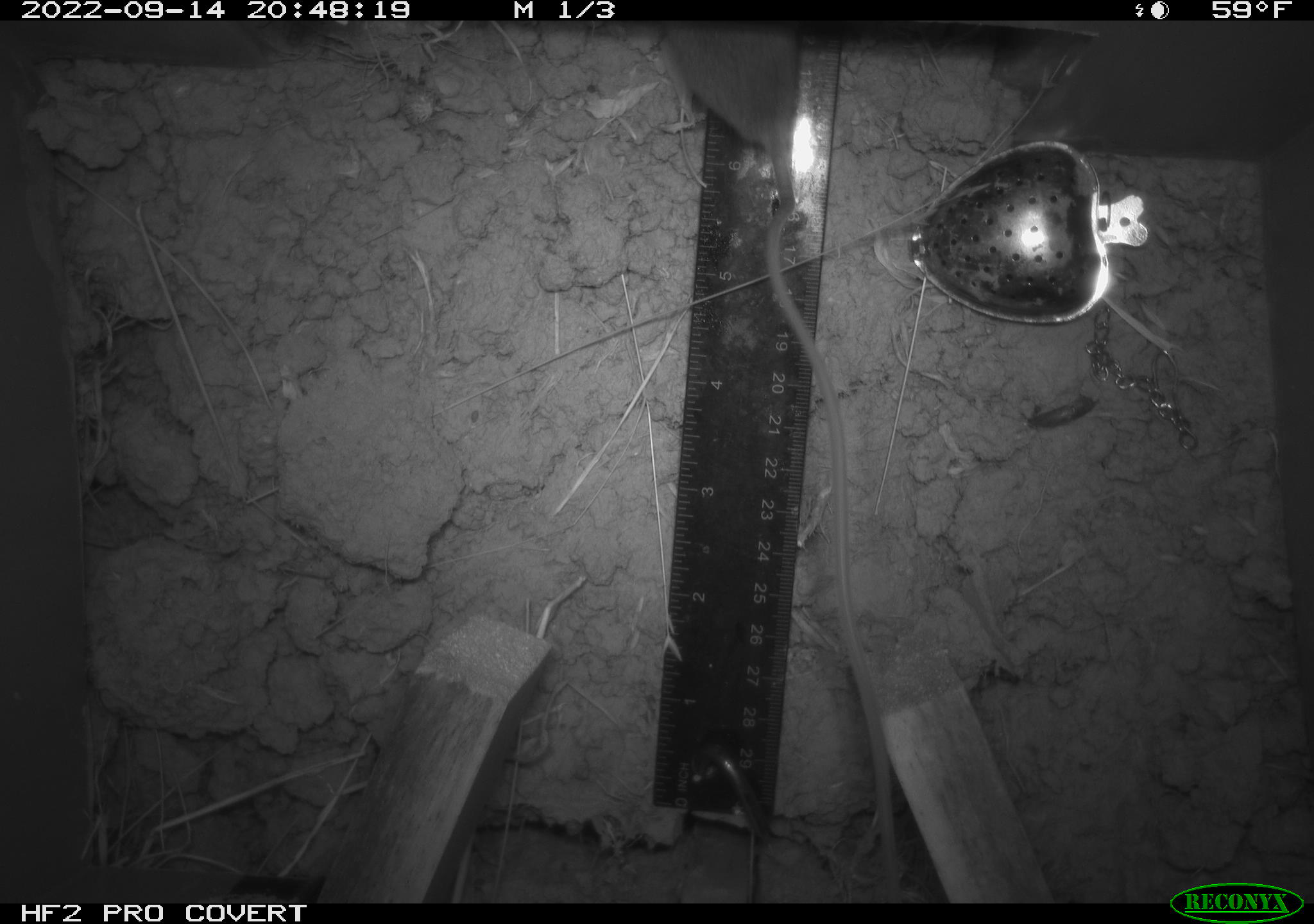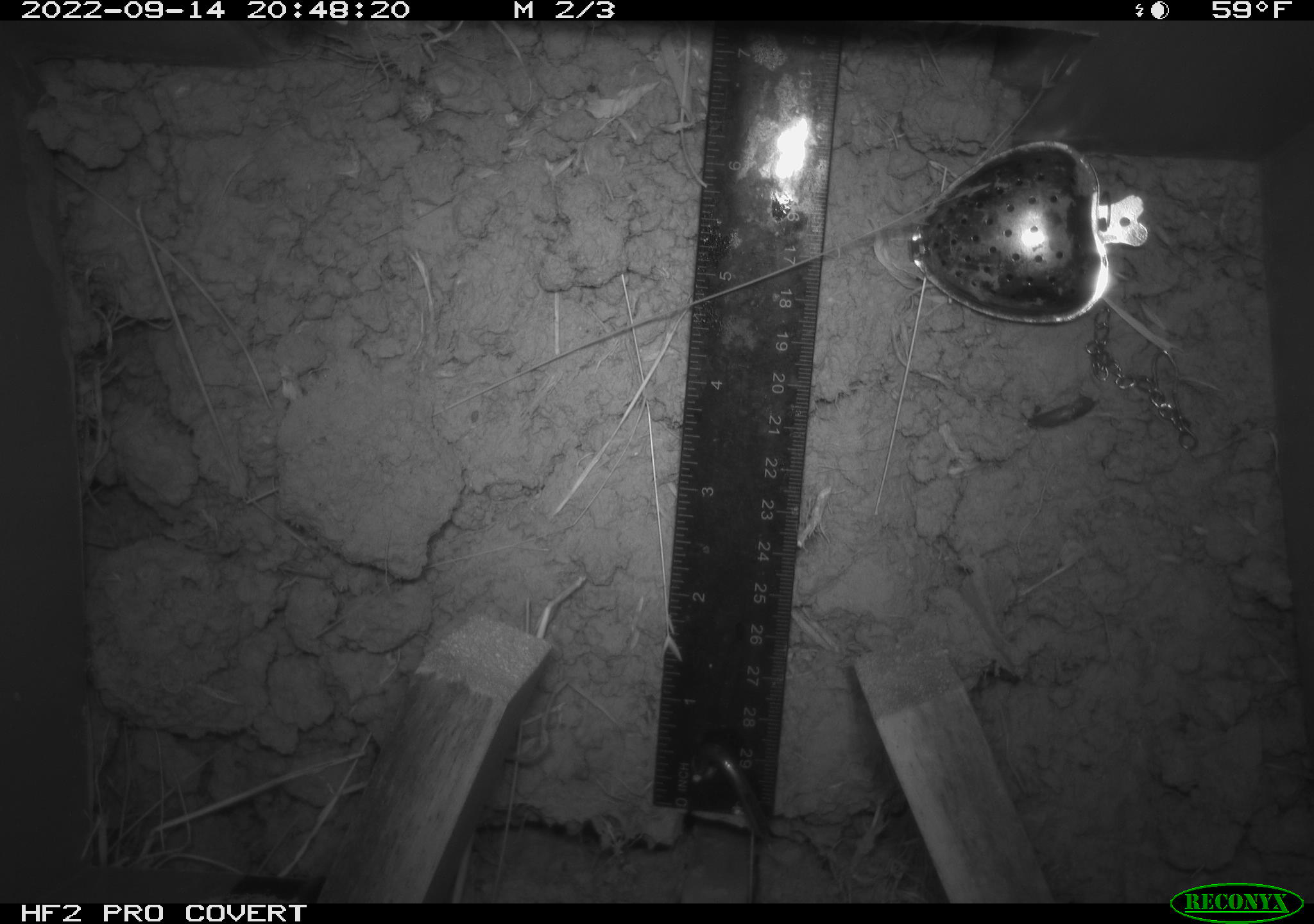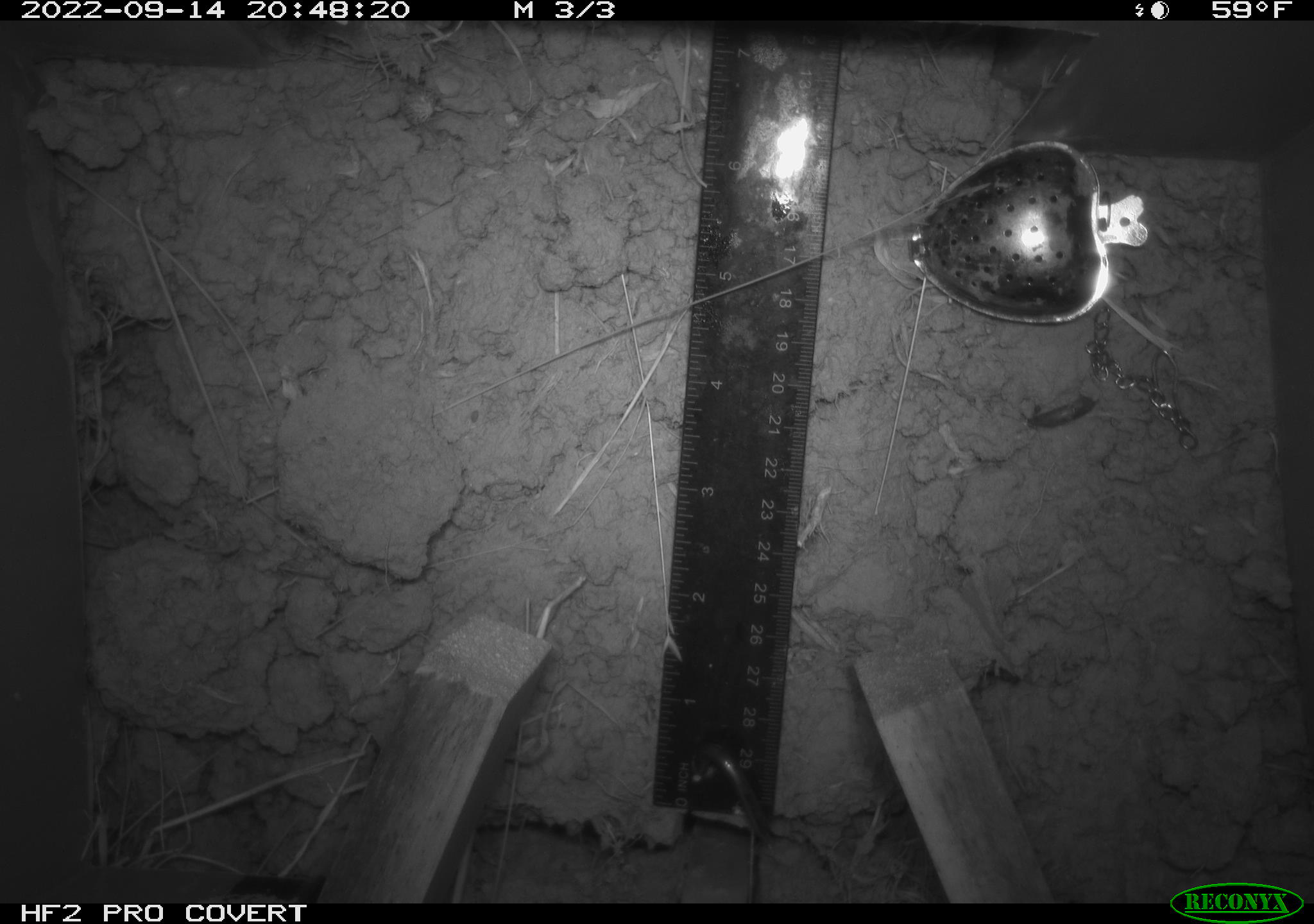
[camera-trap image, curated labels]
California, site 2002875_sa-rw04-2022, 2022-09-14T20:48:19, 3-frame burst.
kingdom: Animalia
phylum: Chordata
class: Mammalia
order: Rodentia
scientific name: Rodentia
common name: mouse species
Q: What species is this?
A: Mouse species (Rodentia).